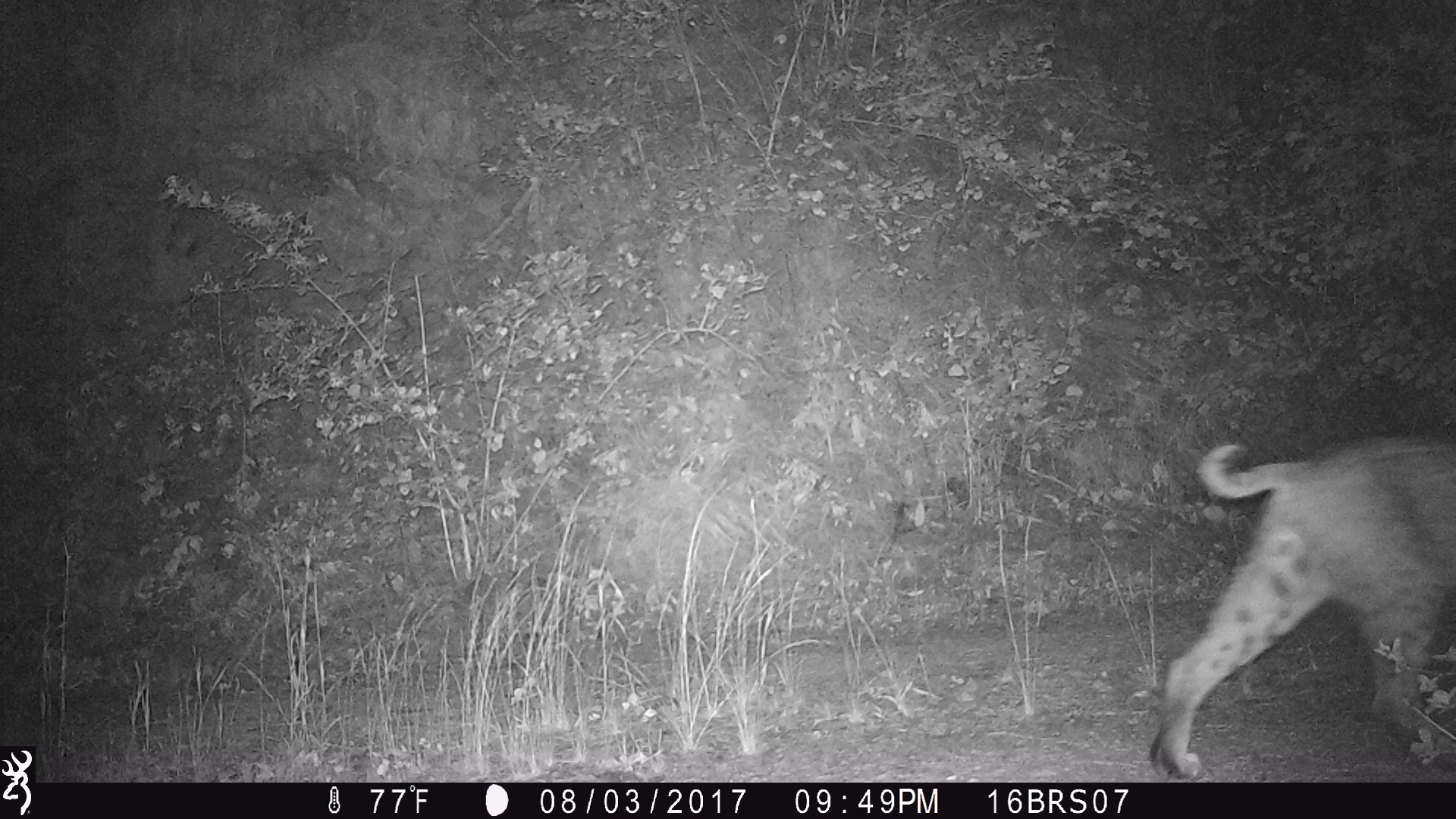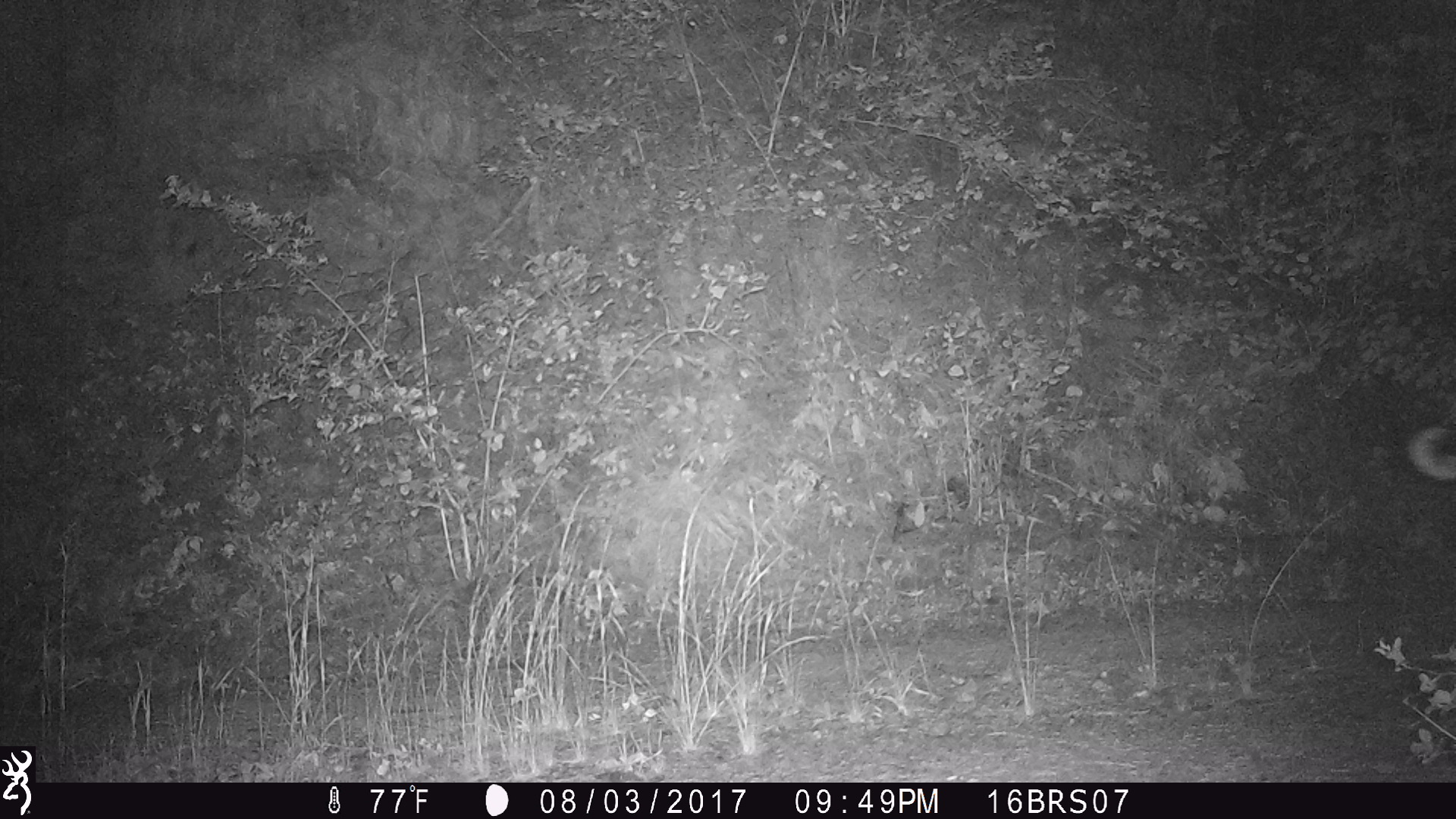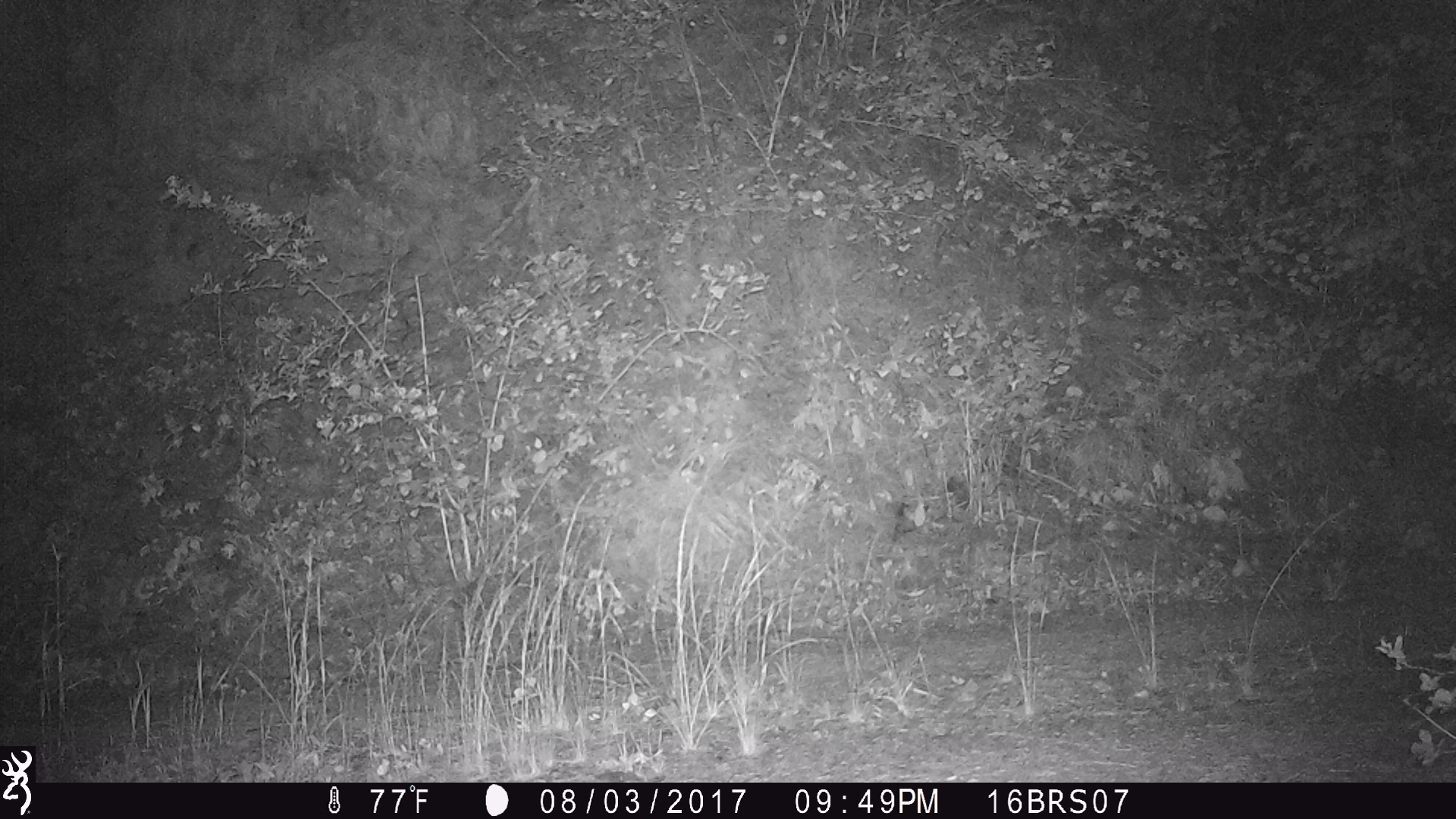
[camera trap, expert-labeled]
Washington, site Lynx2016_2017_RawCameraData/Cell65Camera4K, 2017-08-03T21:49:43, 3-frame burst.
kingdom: Animalia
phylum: Chordata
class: Mammalia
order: Carnivora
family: Felidae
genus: Lynx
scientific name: Lynx rufus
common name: bobcat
Lynx rufus (bobcat). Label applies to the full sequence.